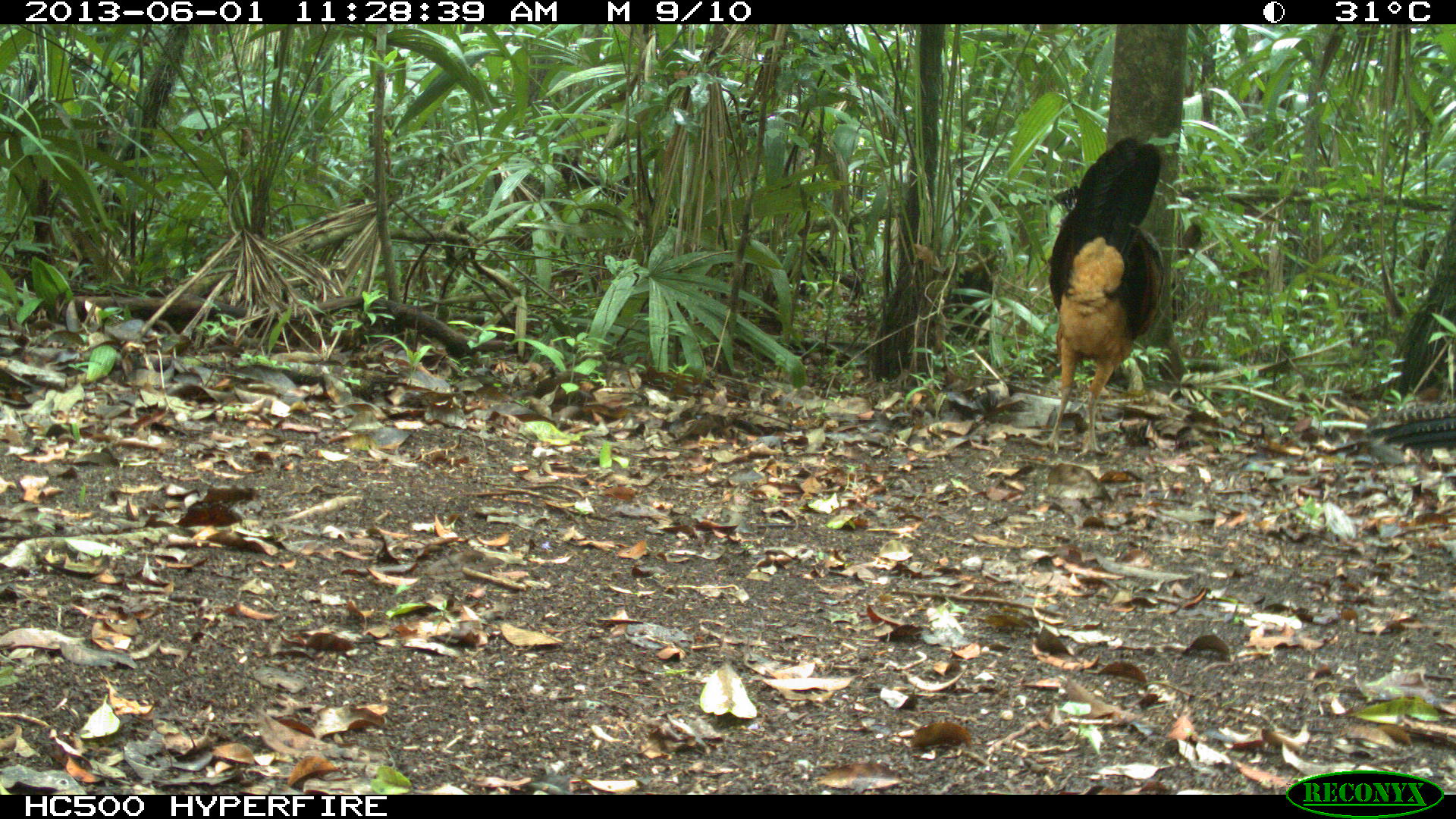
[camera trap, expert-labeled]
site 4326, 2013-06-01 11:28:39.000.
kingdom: Animalia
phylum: Chordata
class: Aves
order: Galliformes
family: Cracidae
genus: Crax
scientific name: Crax rubra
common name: great curassow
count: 2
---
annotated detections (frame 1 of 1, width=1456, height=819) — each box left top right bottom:
crax rubra: 1023 138 1166 456; 1364 403 1456 450